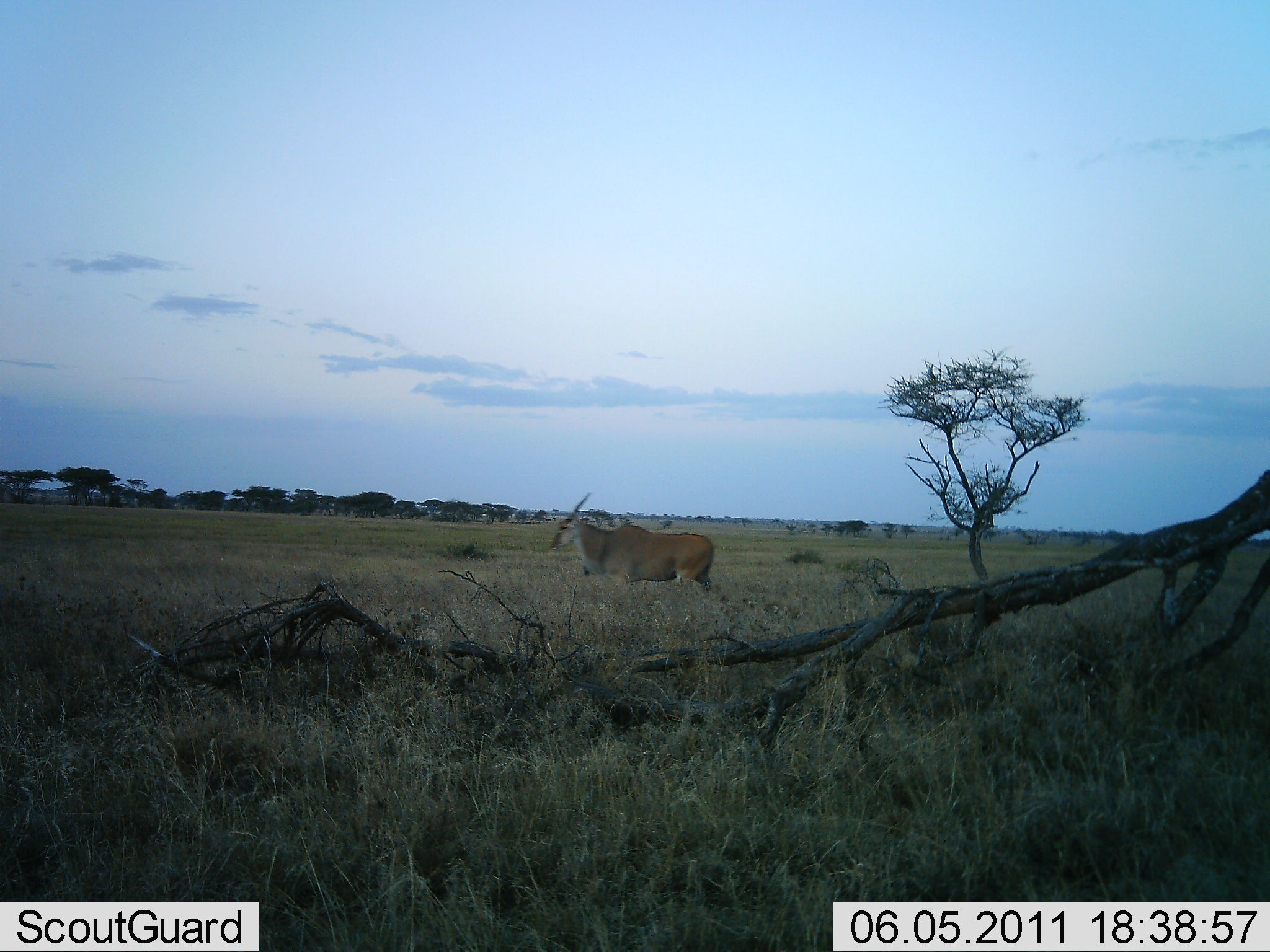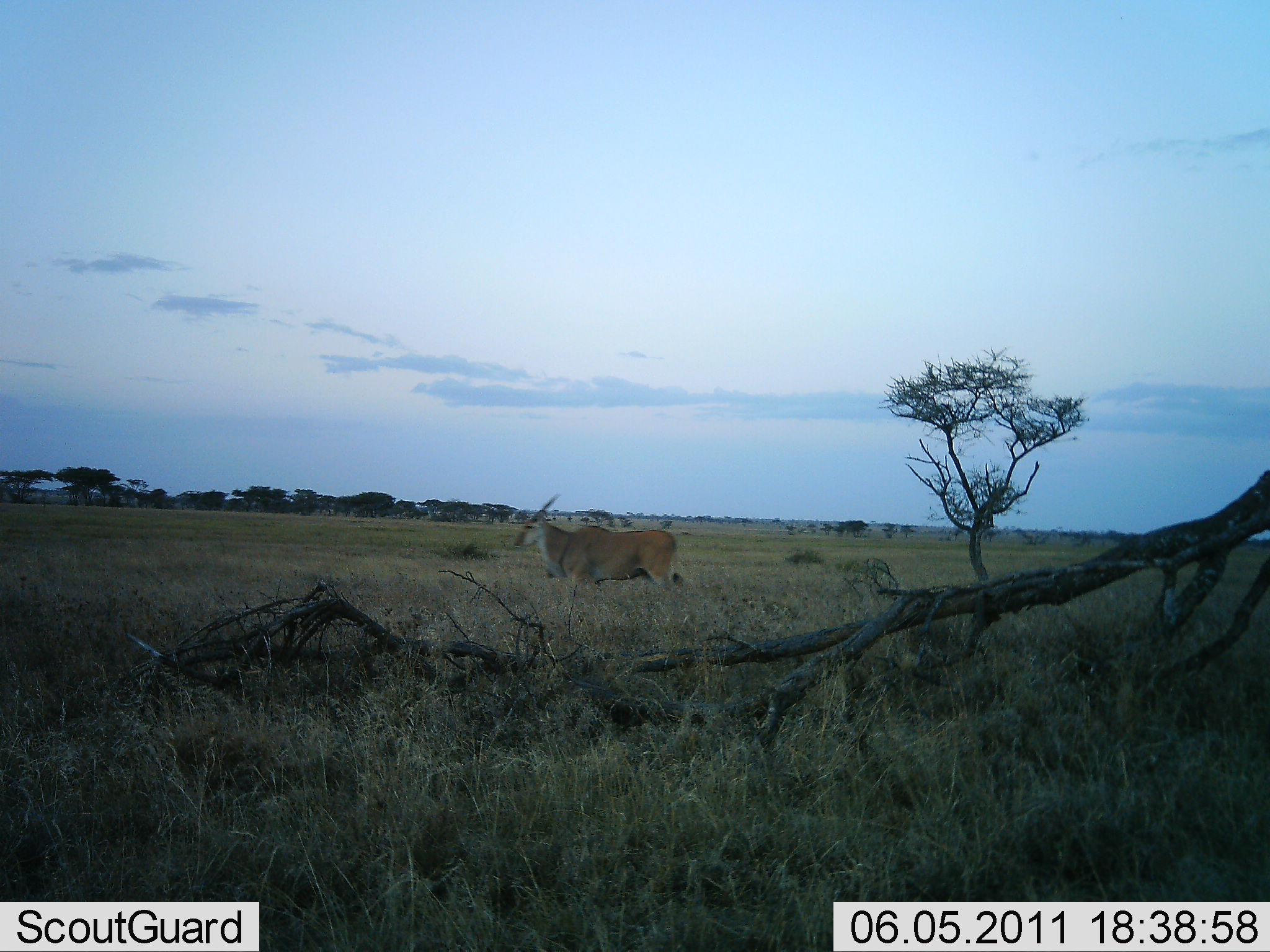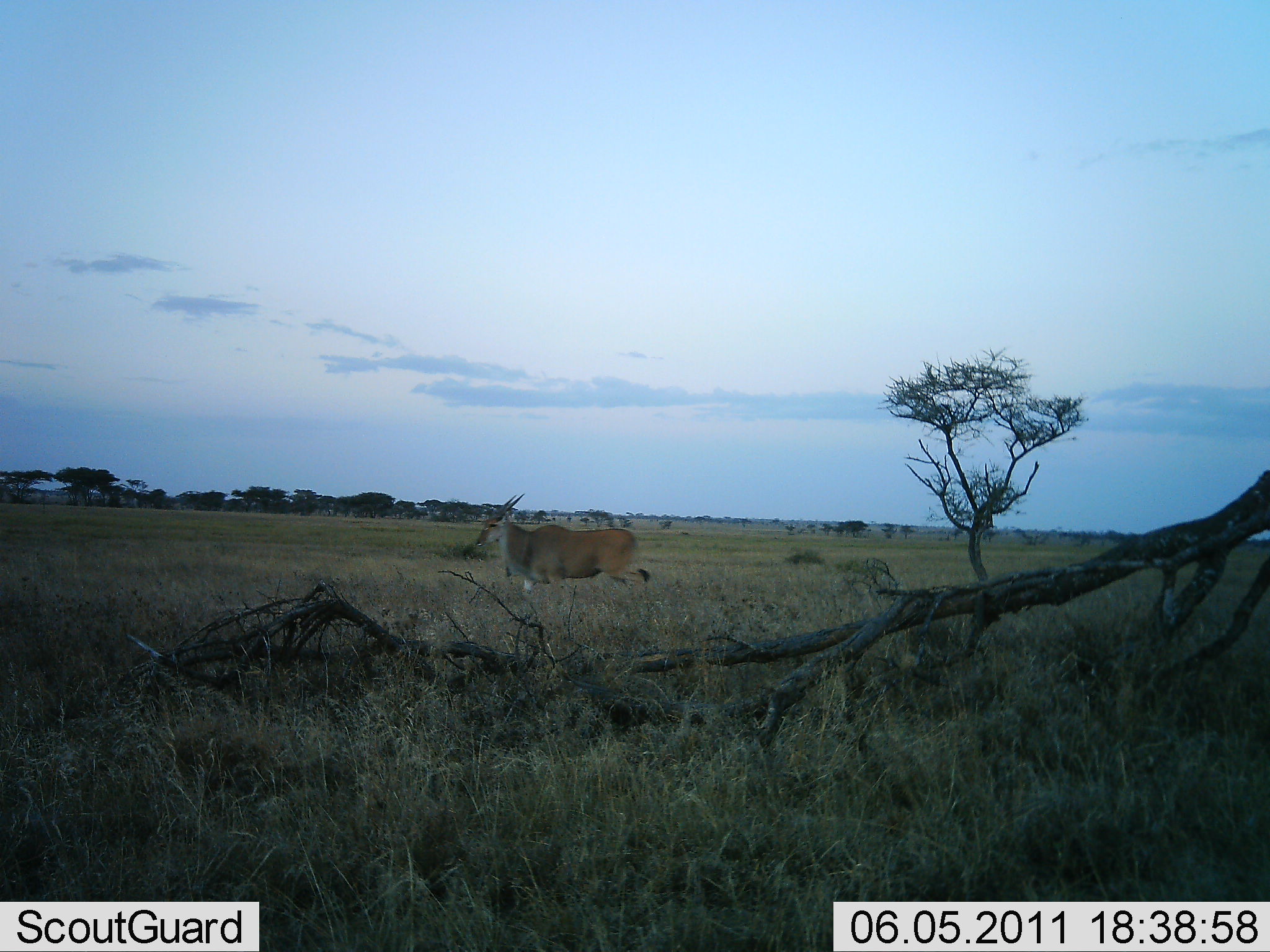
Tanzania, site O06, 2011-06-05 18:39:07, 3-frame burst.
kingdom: Animalia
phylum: Chordata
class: Mammalia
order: Artiodactyla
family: Bovidae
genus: Tragelaphus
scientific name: Tragelaphus oryx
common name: eland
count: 1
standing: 0%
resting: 0%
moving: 100%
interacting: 0%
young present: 0%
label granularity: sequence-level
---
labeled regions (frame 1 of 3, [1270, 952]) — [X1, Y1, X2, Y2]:
animal: [548, 490, 716, 598]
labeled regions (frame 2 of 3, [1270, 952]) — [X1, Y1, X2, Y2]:
animal: [510, 493, 686, 600]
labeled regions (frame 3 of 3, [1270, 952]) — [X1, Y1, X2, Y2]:
animal: [474, 492, 654, 603]